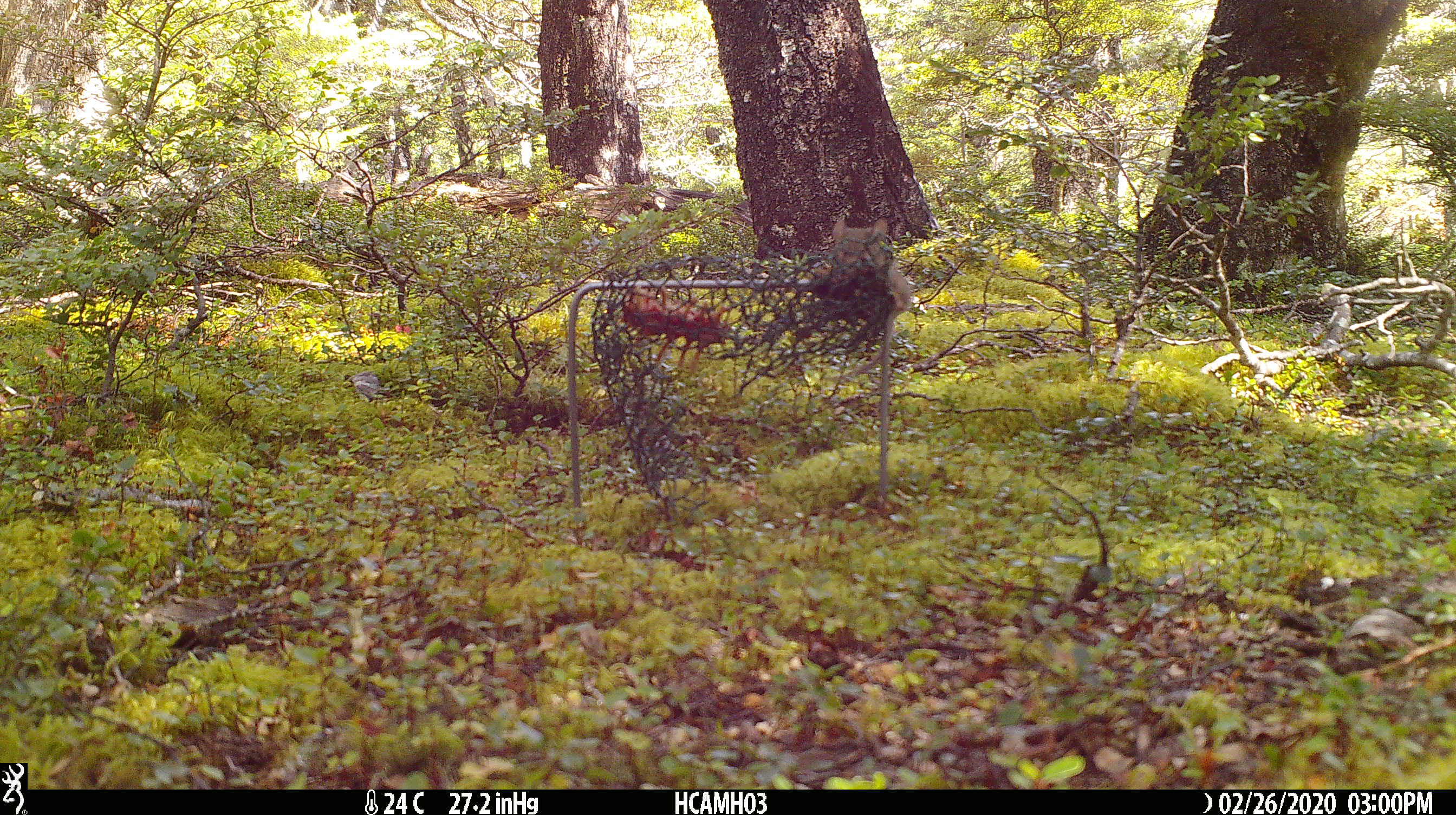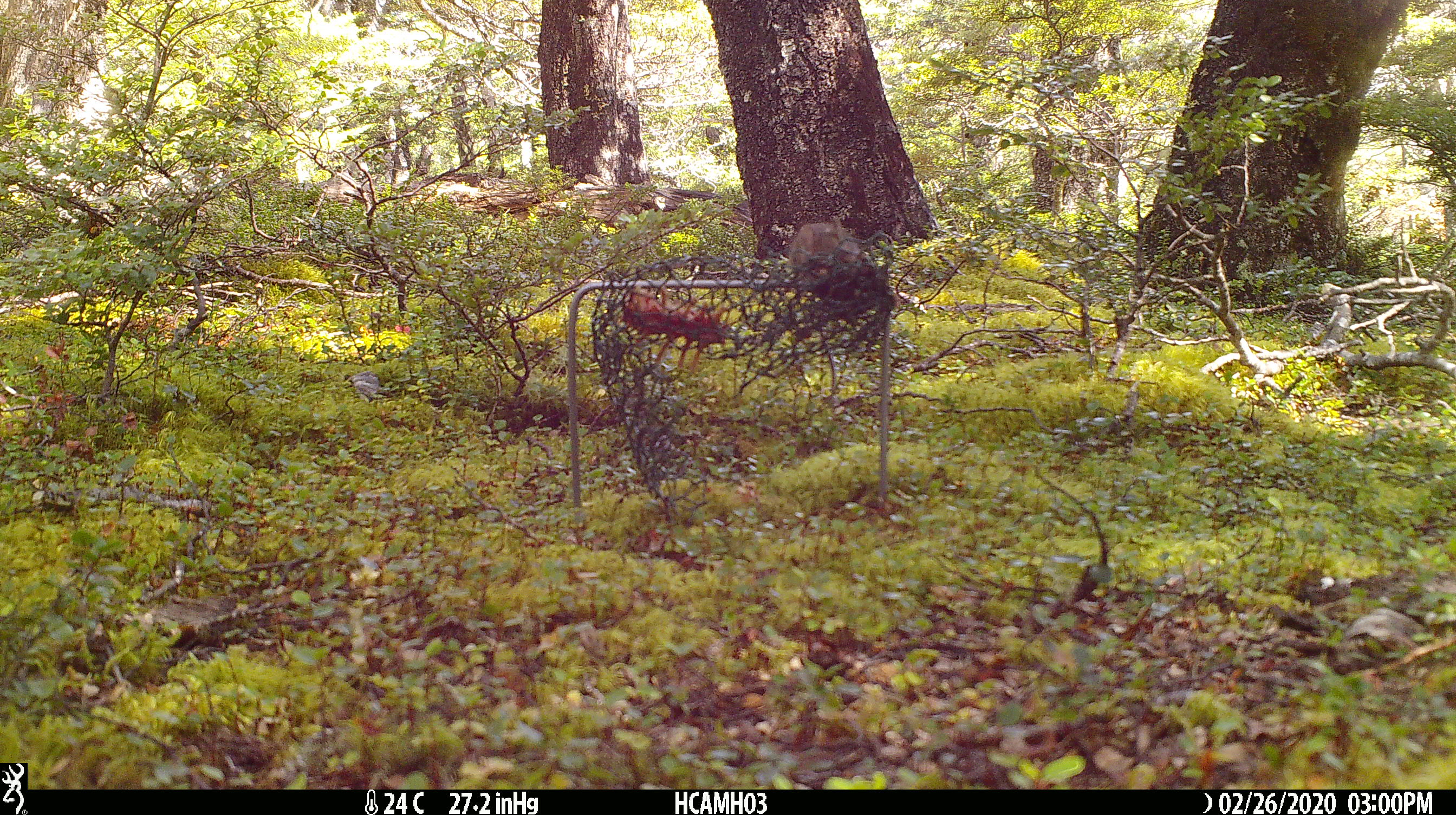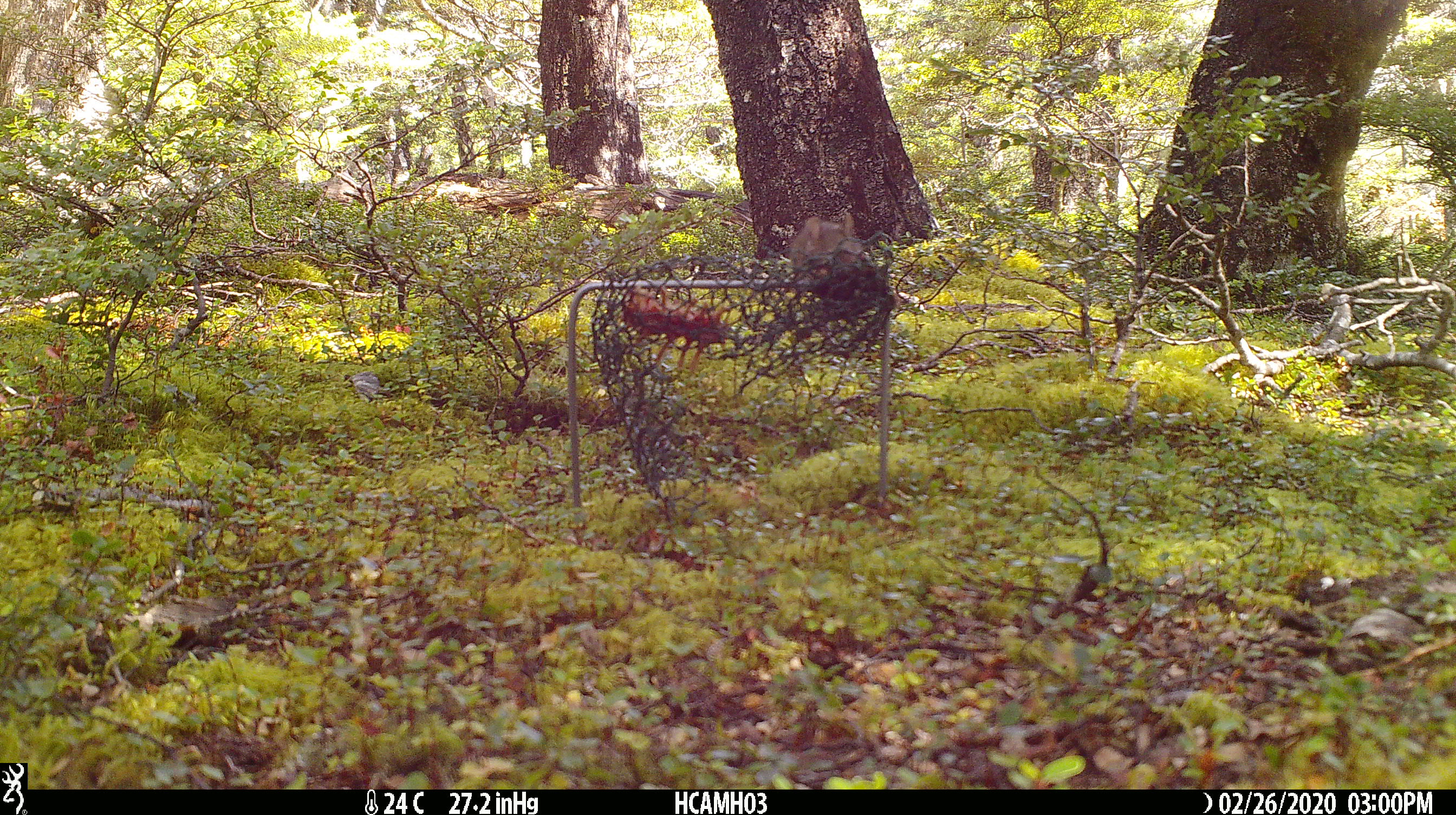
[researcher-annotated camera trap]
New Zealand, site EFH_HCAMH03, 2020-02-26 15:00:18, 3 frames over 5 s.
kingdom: Animalia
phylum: Chordata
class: Mammalia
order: Rodentia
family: Muridae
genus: Mus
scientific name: Mus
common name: mouse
Mouse (Mus).